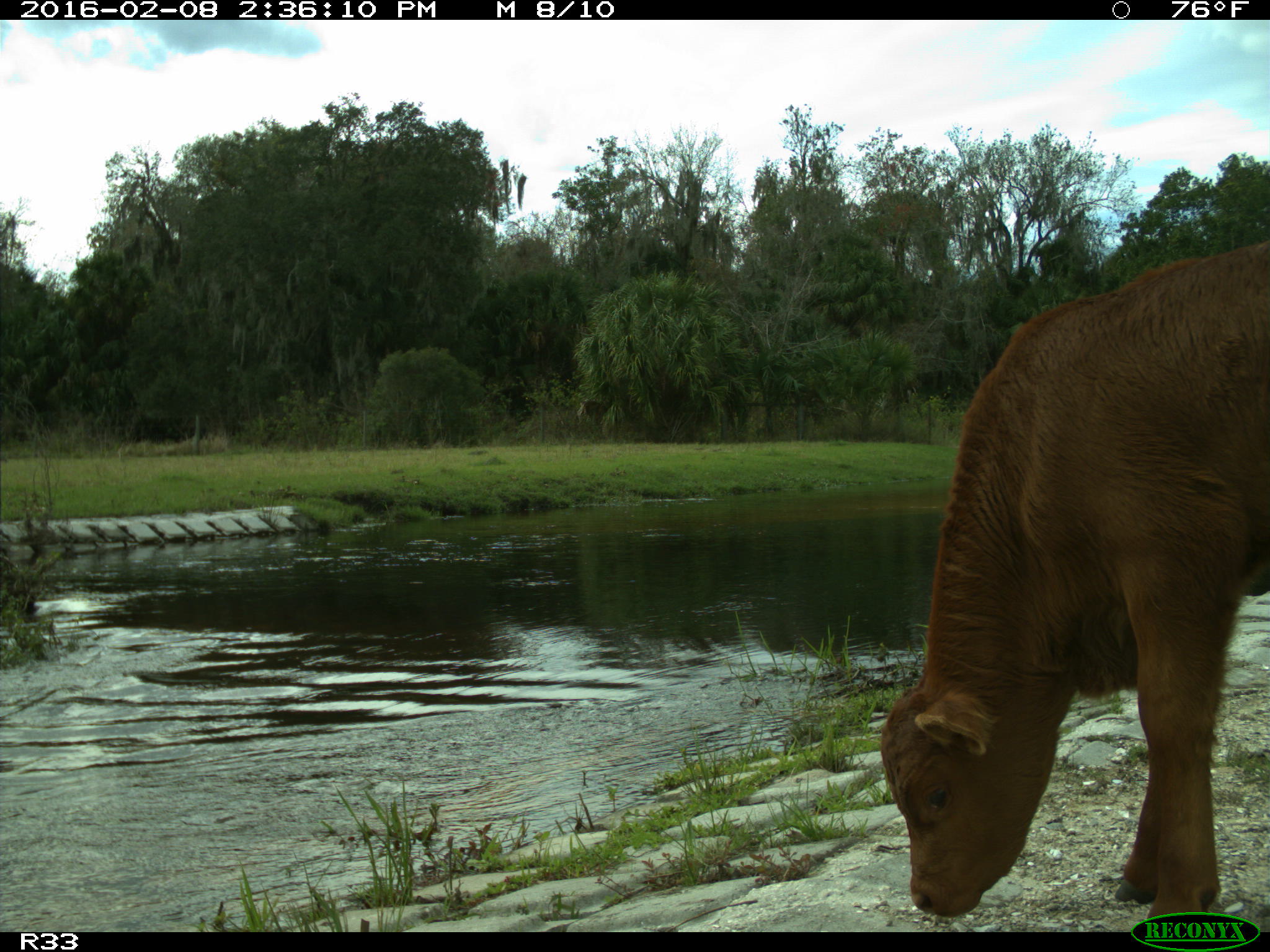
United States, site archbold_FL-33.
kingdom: Animalia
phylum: Chordata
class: Mammalia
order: Artiodactyla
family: Bovidae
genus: Bos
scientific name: Bos taurus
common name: domestic cow